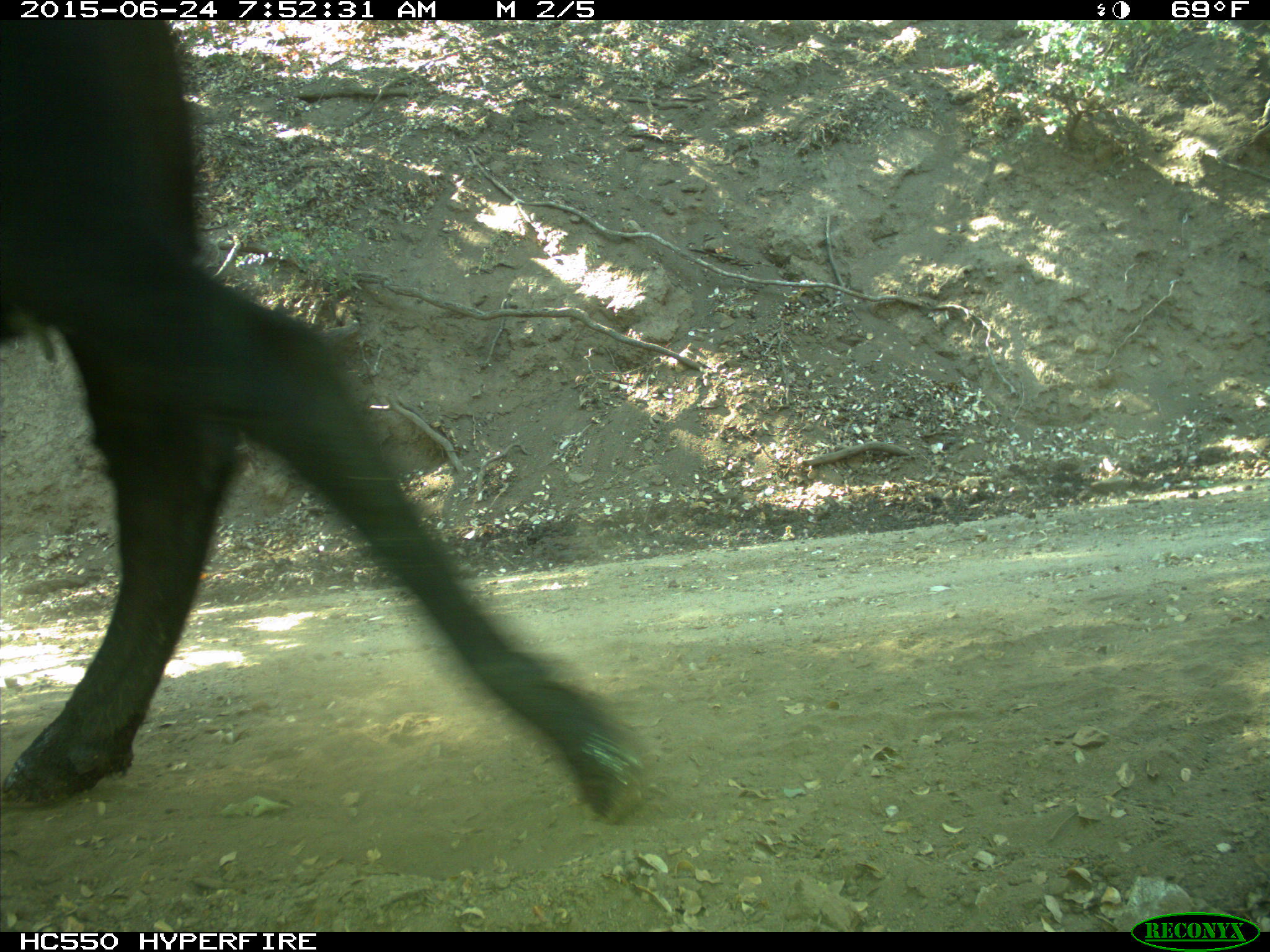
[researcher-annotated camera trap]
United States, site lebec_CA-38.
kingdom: Animalia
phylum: Chordata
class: Mammalia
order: Artiodactyla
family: Bovidae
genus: Bos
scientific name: Bos taurus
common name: domestic cow